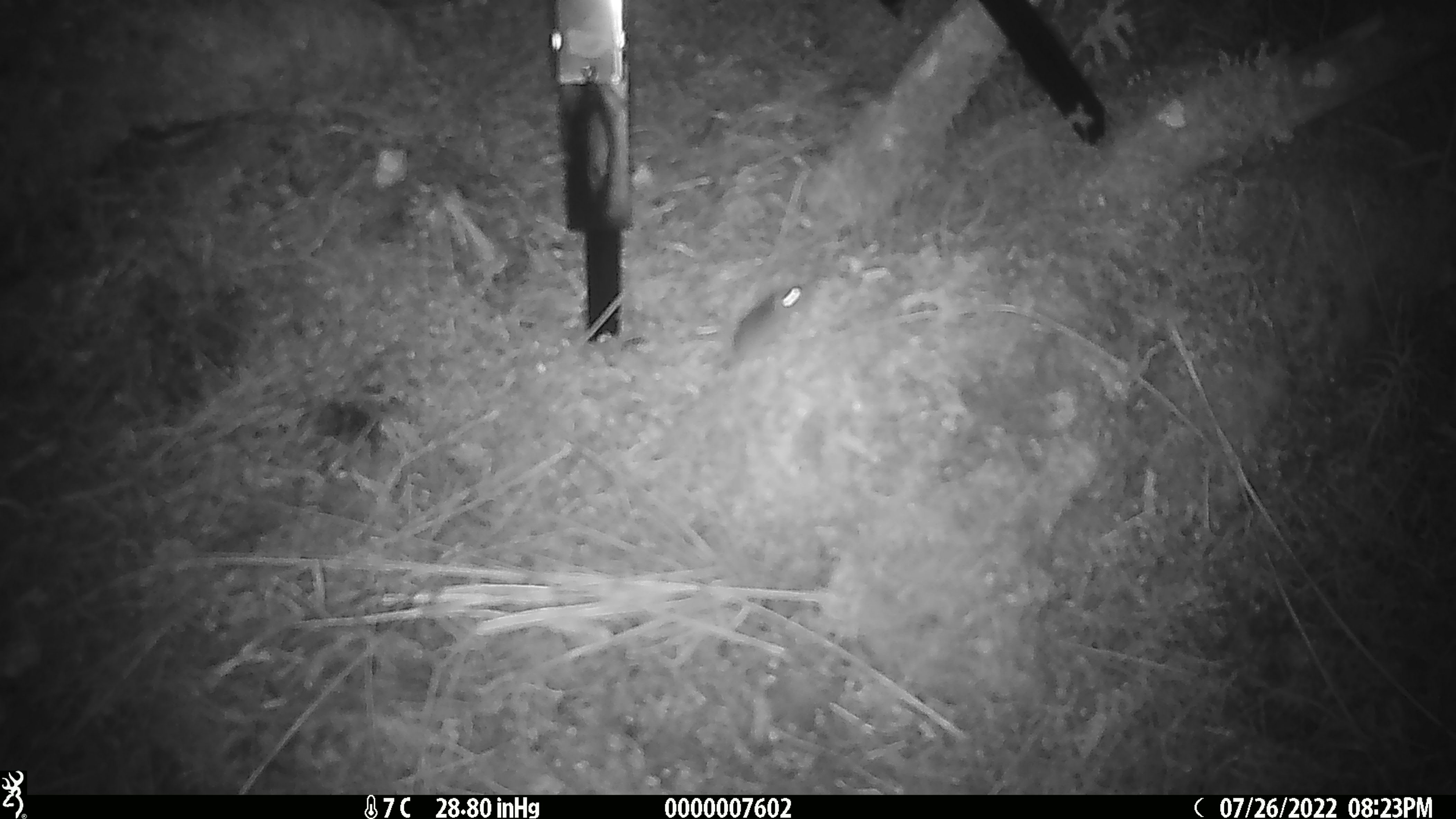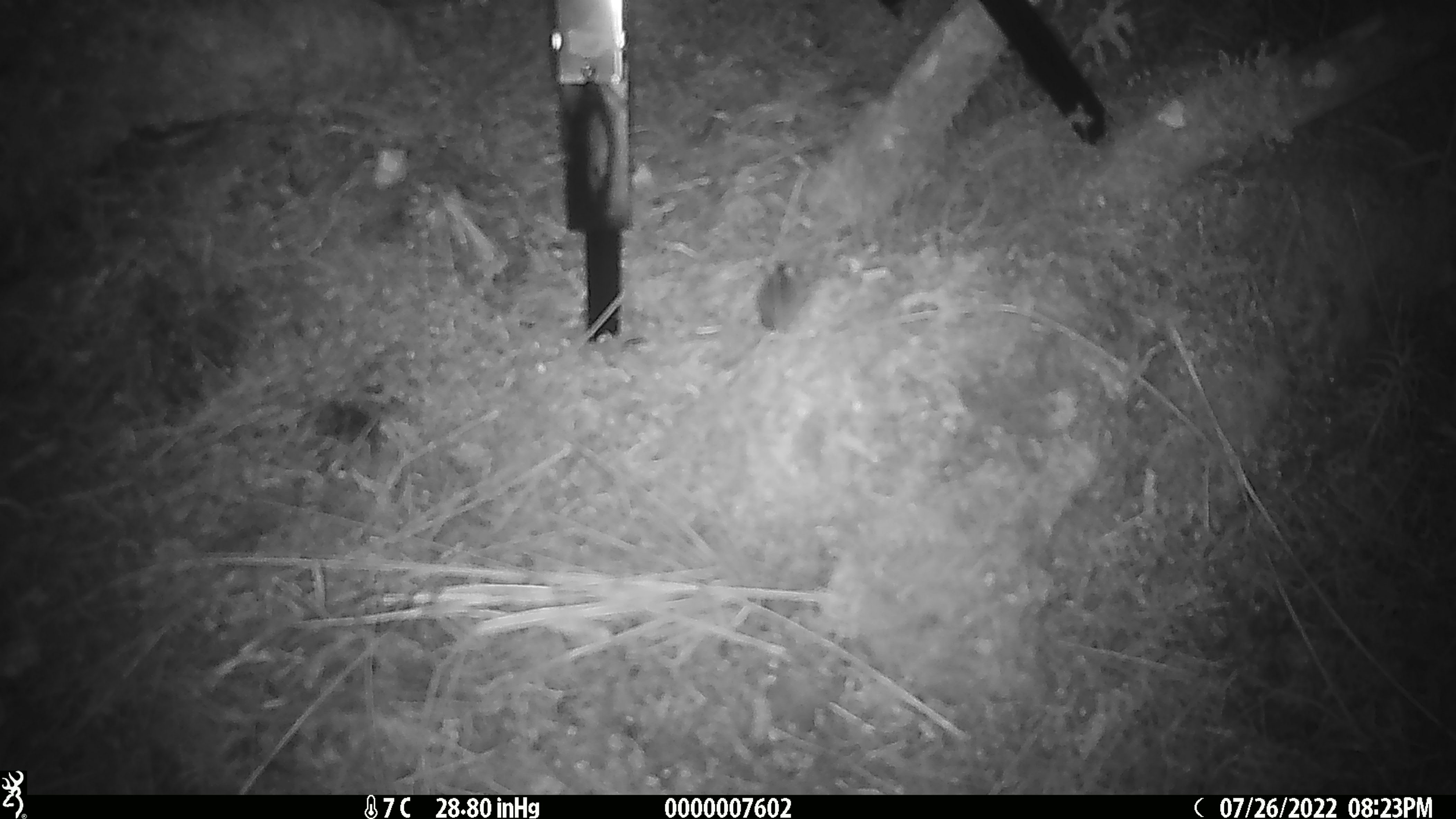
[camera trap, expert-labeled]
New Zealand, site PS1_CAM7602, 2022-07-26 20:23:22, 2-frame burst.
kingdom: Animalia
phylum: Chordata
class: Mammalia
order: Rodentia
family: Muridae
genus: Mus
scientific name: Mus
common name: mouse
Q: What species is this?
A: Mouse (Mus).